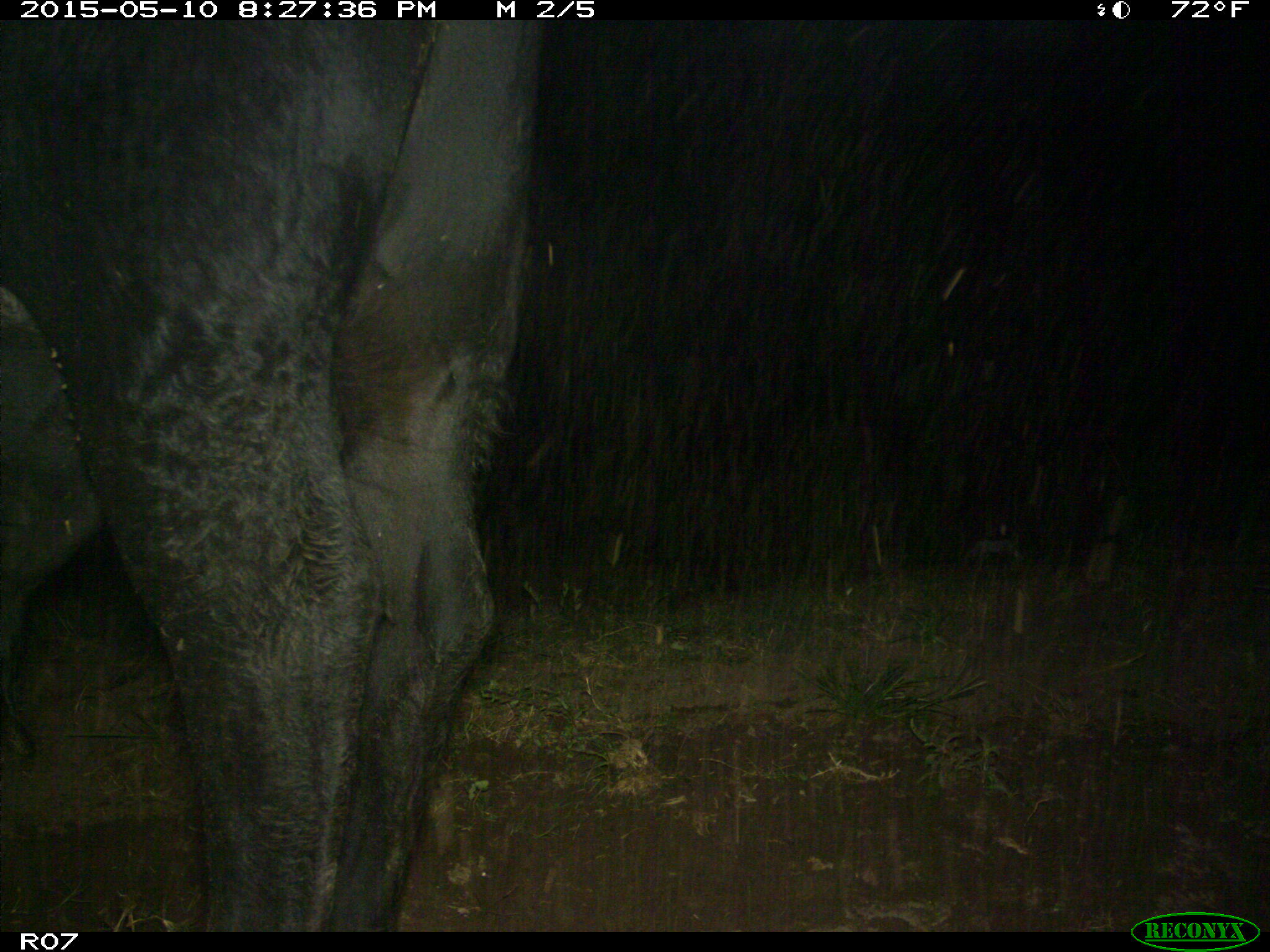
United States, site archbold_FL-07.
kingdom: Animalia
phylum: Chordata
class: Mammalia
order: Artiodactyla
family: Bovidae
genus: Bos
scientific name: Bos taurus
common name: domestic cow